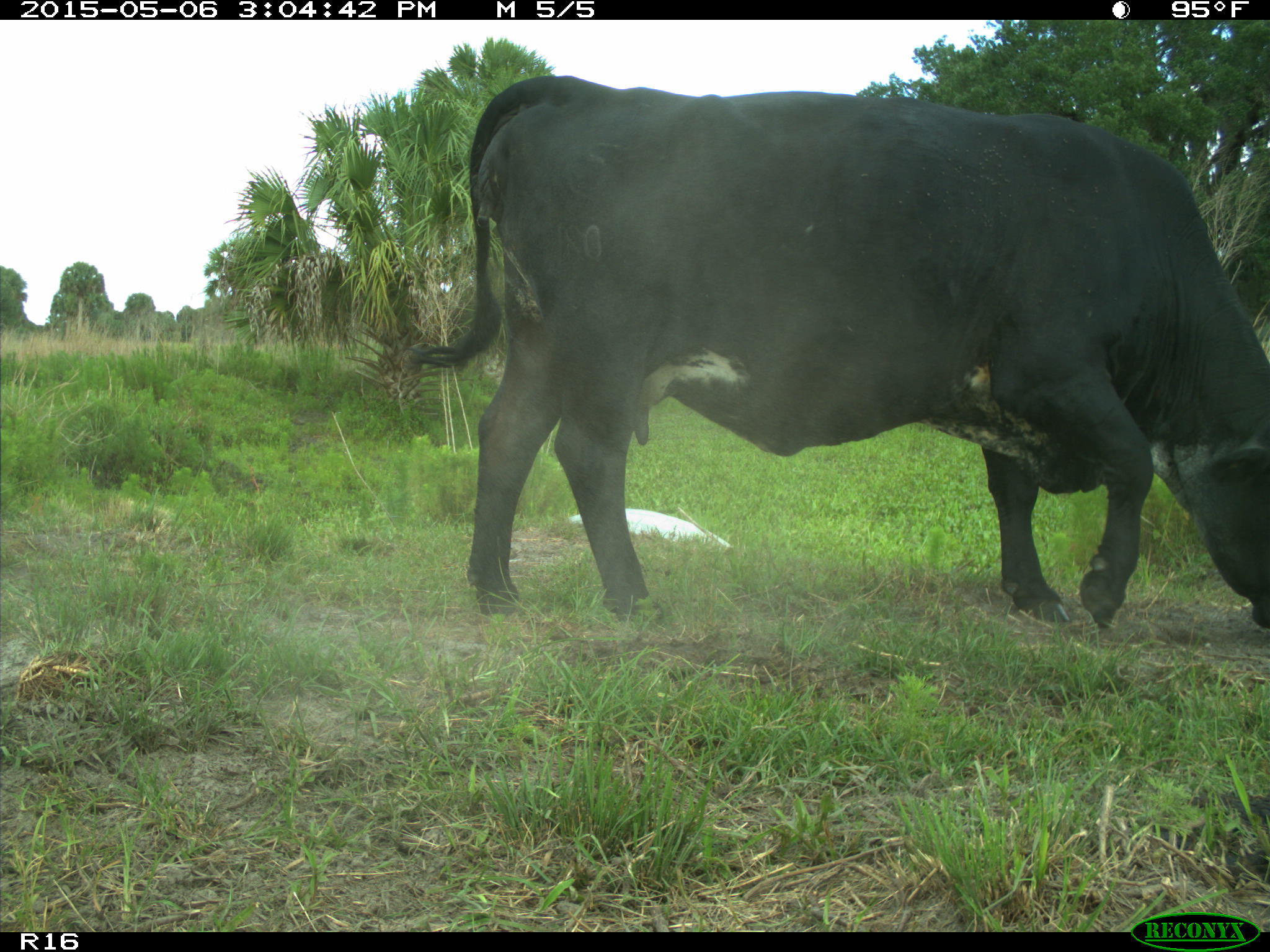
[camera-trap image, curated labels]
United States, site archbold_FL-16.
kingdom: Animalia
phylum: Chordata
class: Mammalia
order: Artiodactyla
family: Bovidae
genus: Bos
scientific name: Bos taurus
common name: domestic cow